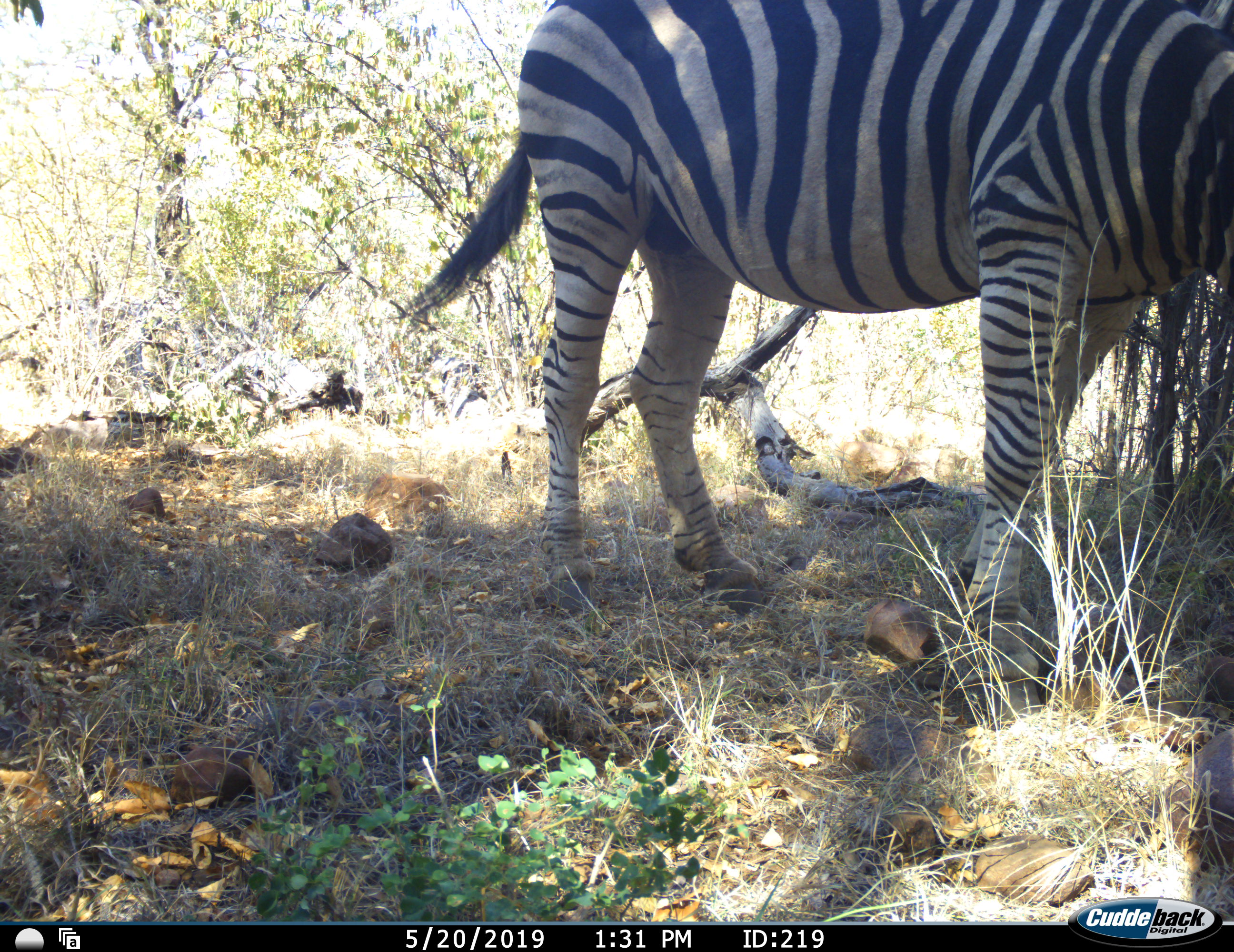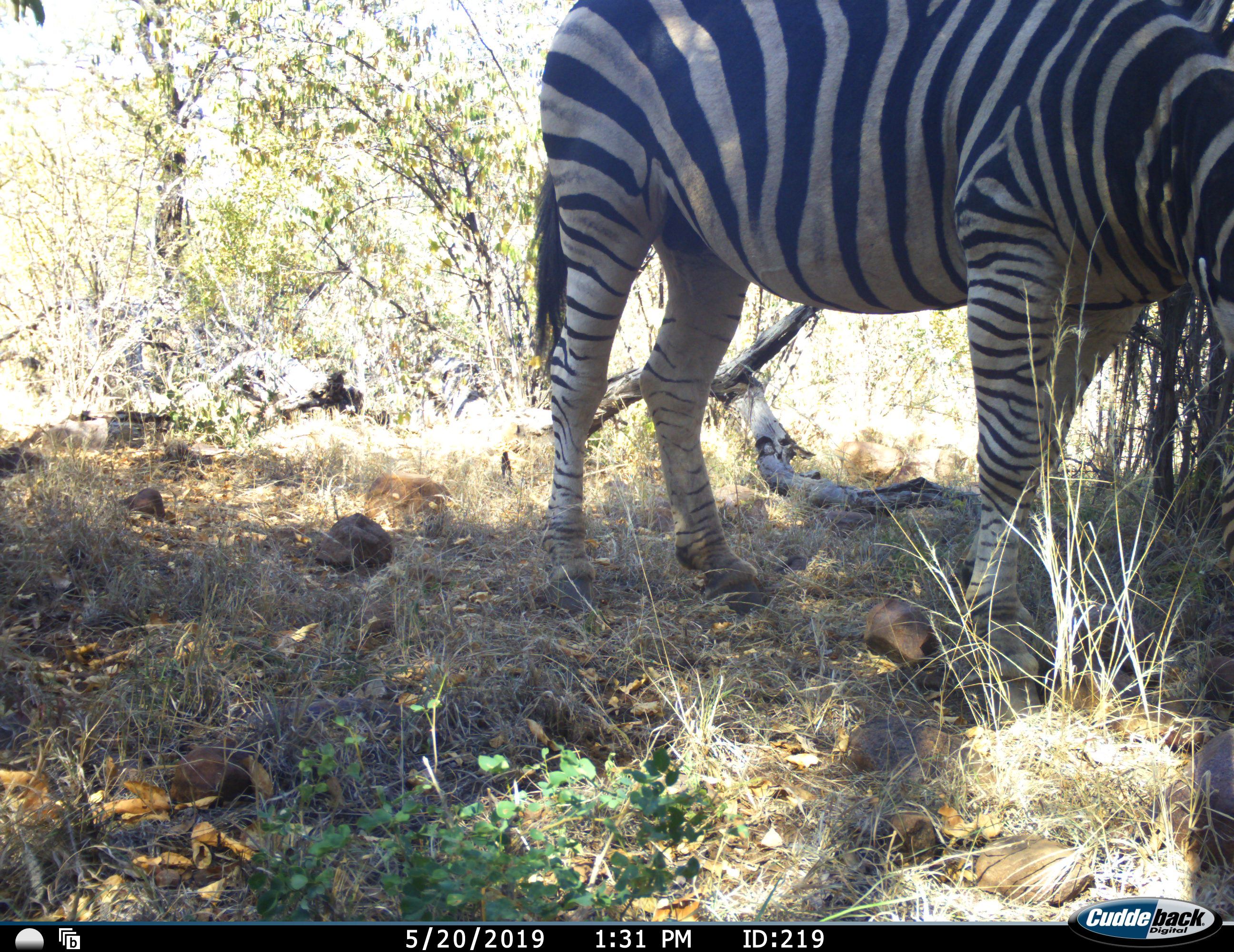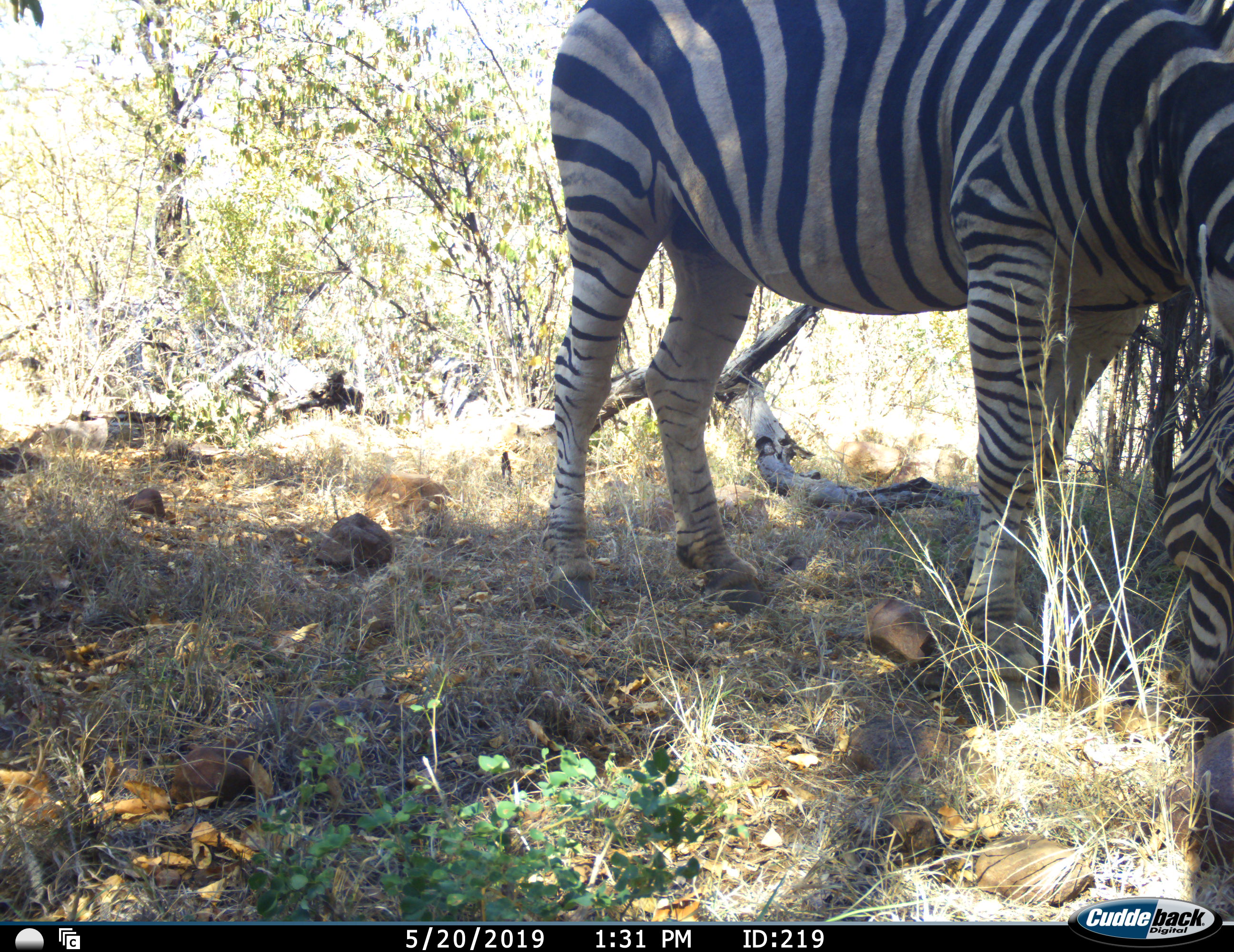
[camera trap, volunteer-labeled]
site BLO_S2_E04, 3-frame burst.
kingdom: Animalia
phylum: Chordata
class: Mammalia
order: Perissodactyla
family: Equidae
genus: Equus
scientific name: Equus quagga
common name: plains zebra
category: zebraplains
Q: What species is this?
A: Zebraplains (plains zebra) (Equus quagga).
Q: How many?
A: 1.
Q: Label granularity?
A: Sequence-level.